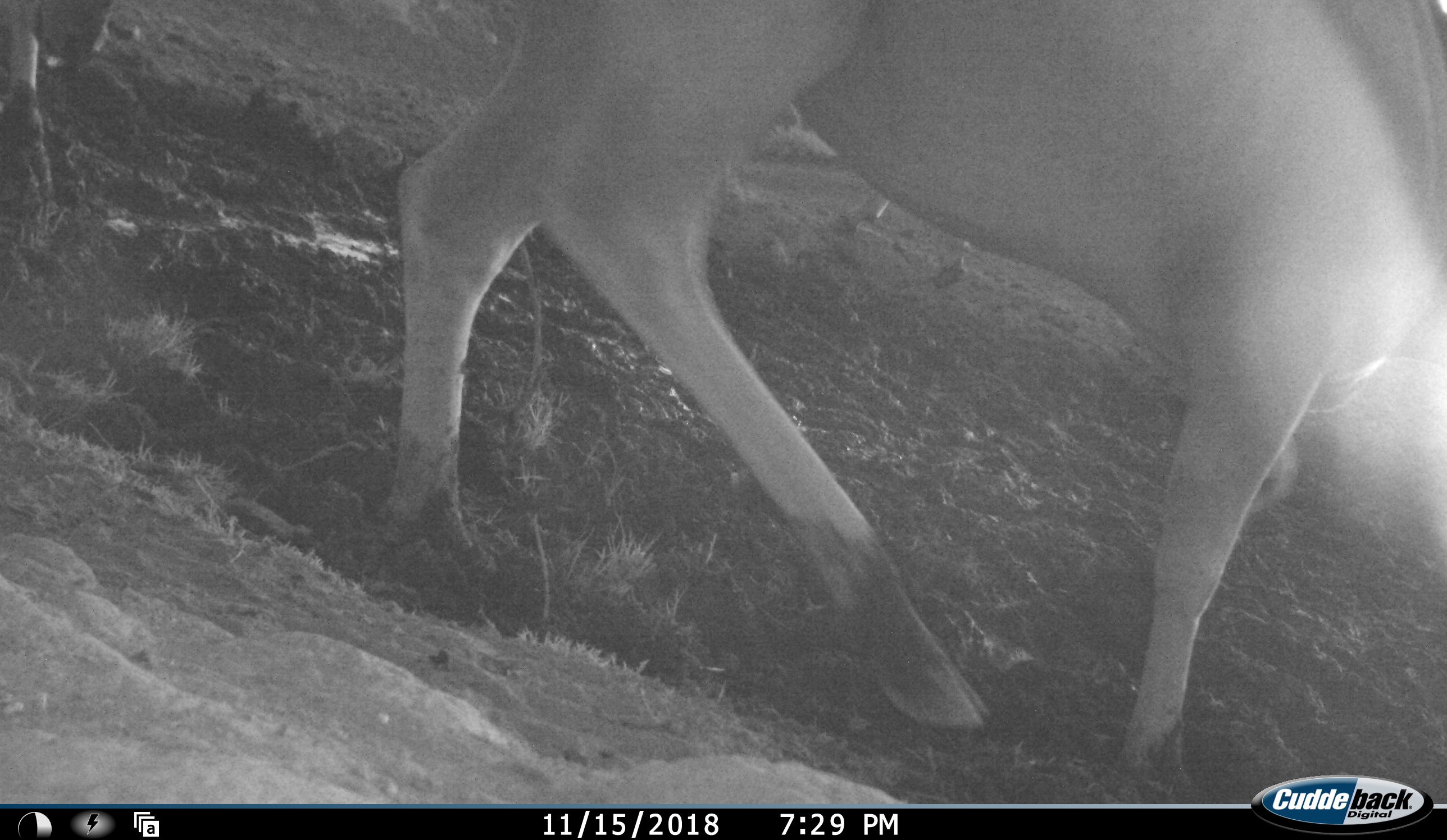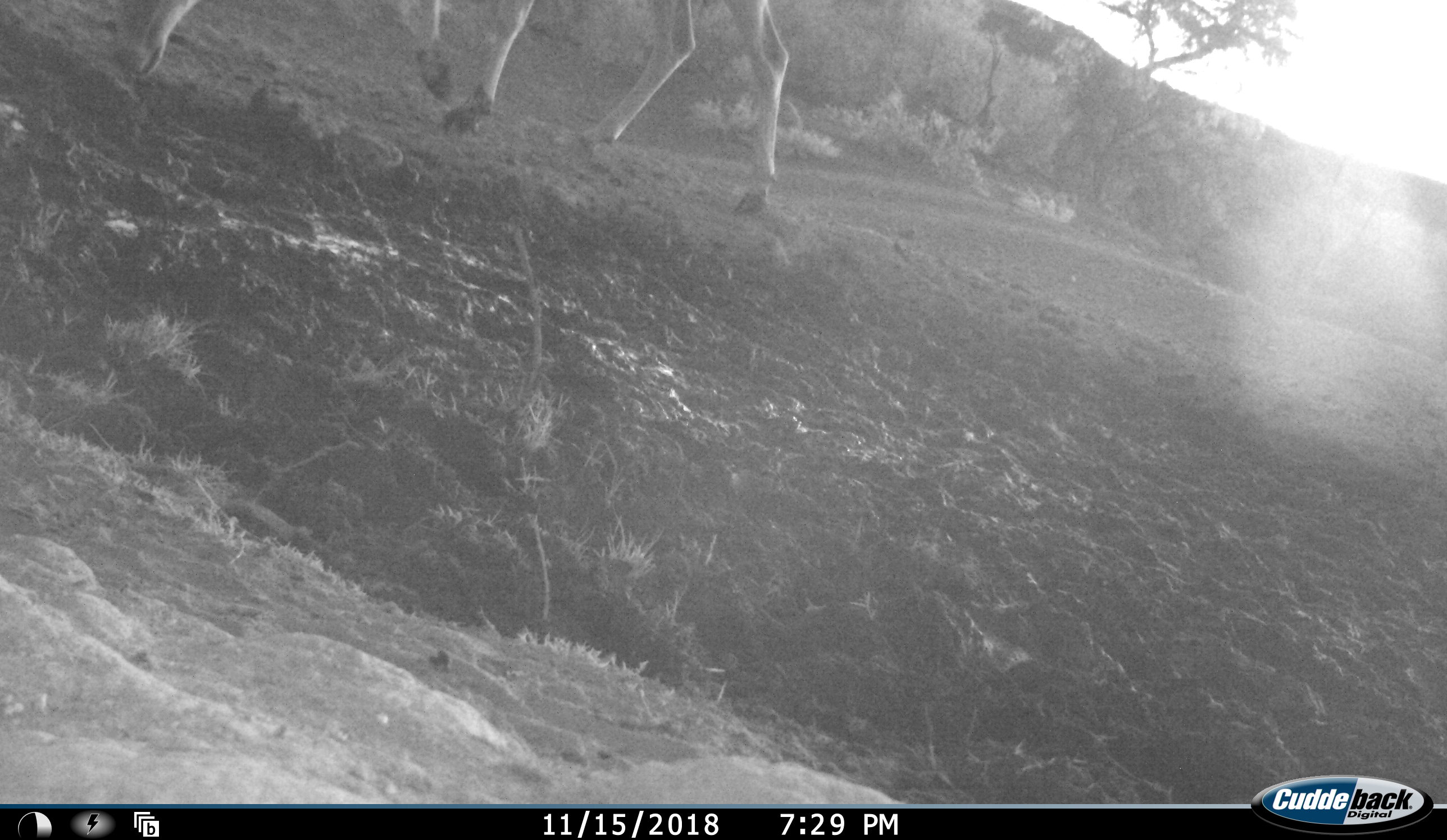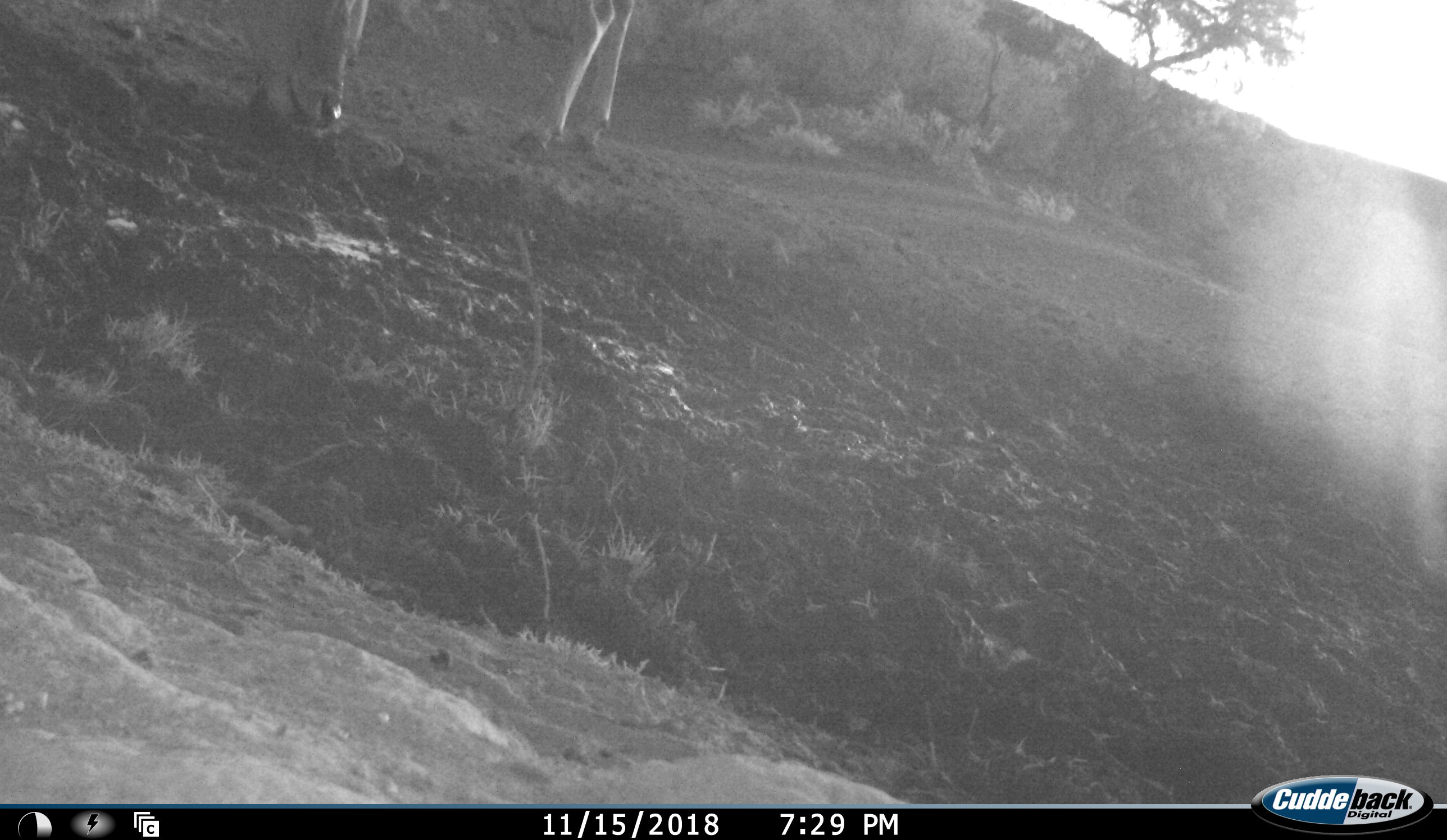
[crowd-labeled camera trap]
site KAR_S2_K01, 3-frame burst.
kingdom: Animalia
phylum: Chordata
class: Mammalia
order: Artiodactyla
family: Bovidae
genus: Tragelaphus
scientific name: Tragelaphus oryx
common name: eland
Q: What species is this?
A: Eland (Tragelaphus oryx).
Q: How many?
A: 2.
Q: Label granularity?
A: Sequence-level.